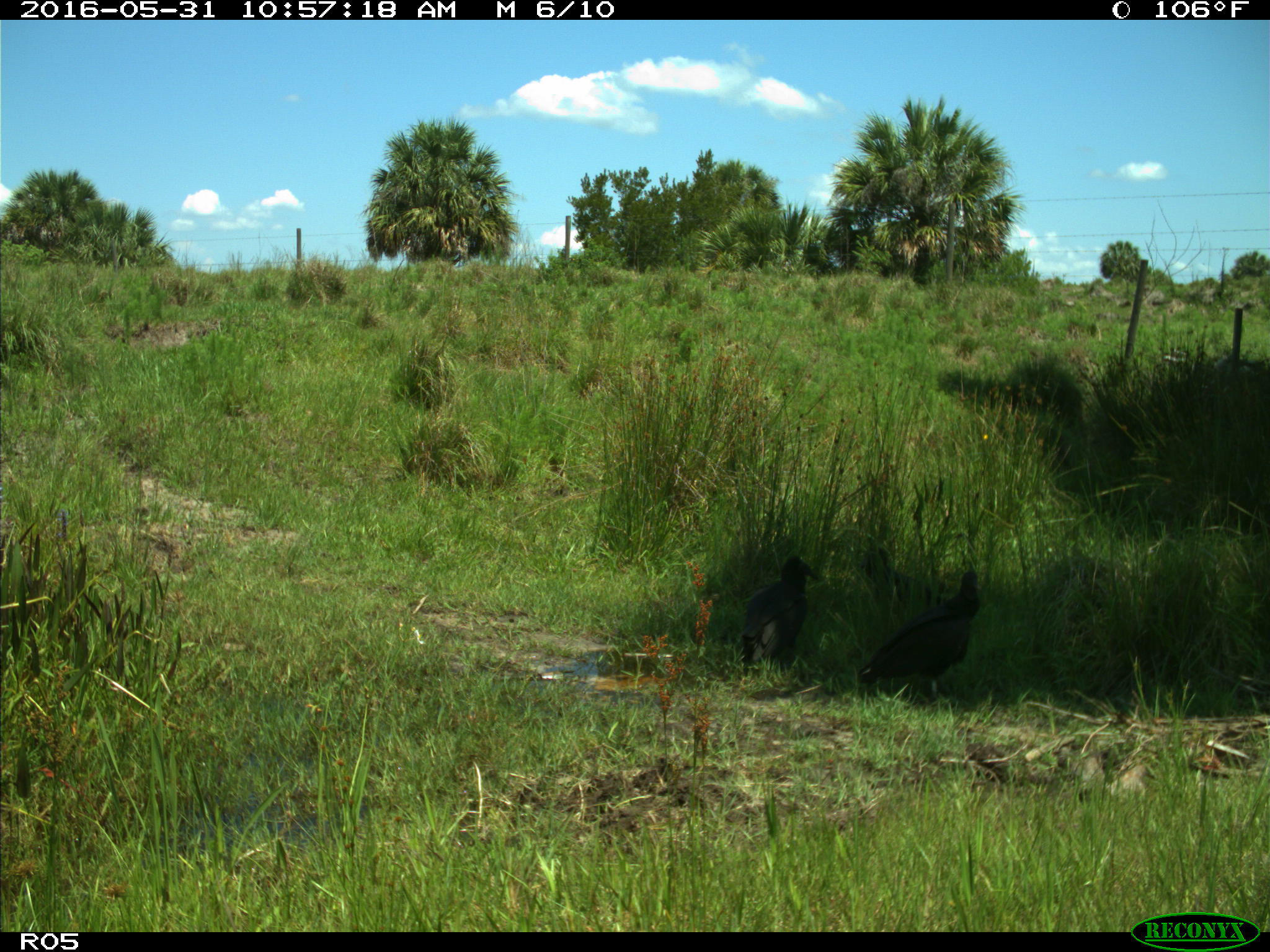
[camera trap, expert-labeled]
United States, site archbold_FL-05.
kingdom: Animalia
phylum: Chordata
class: Aves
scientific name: Aves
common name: birds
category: unidentified bird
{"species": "unidentified bird (birds) (Aves)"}